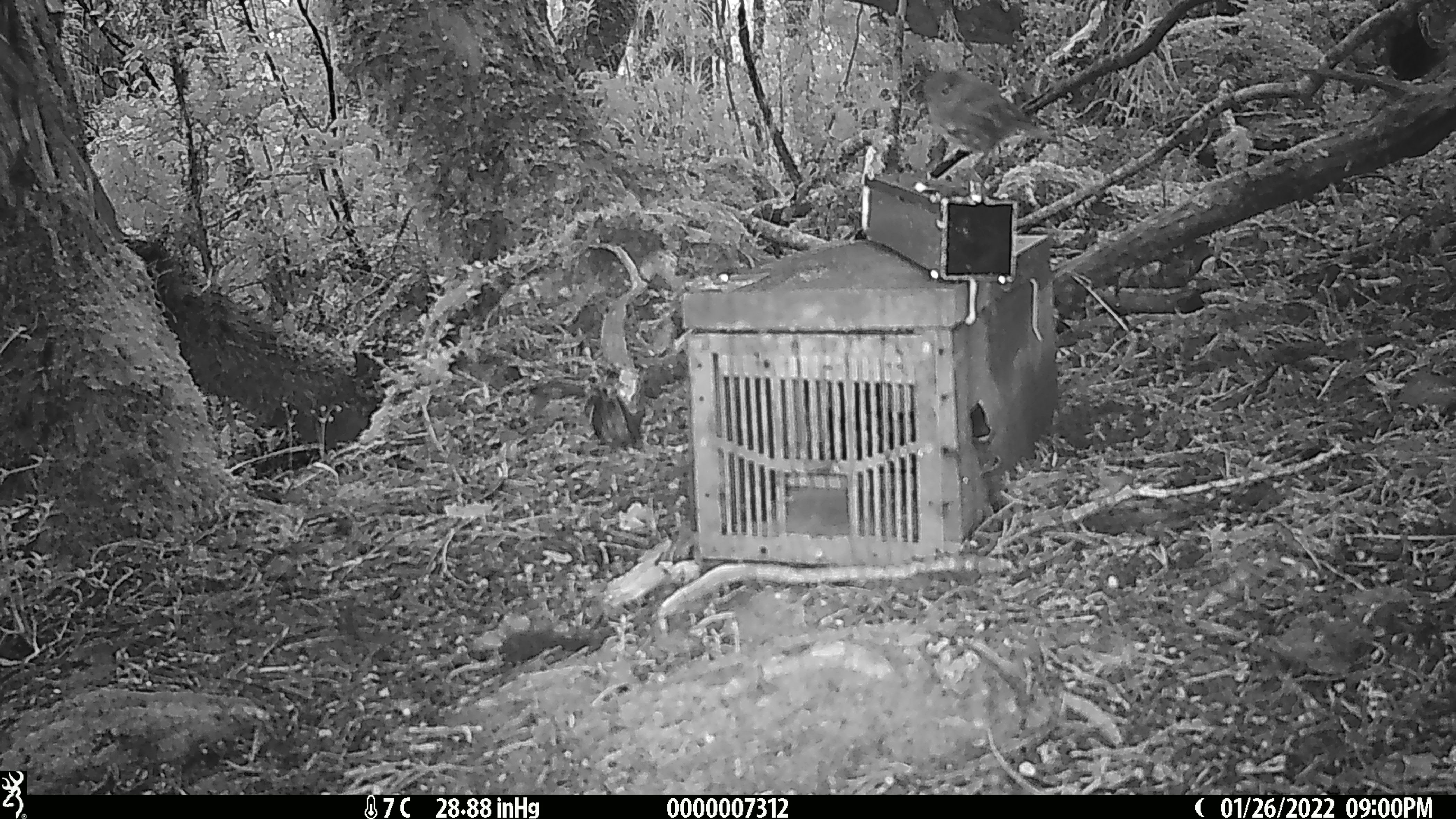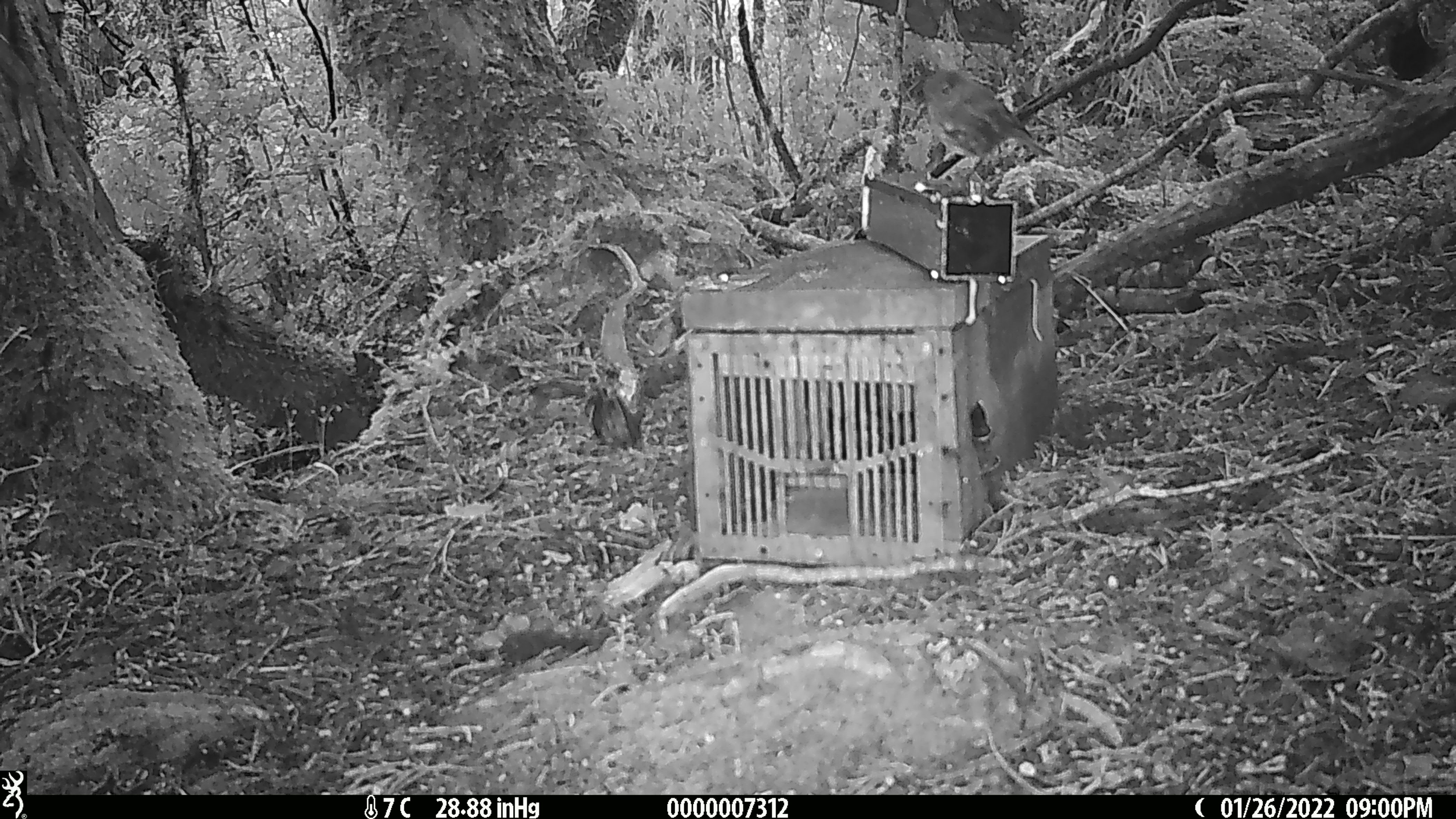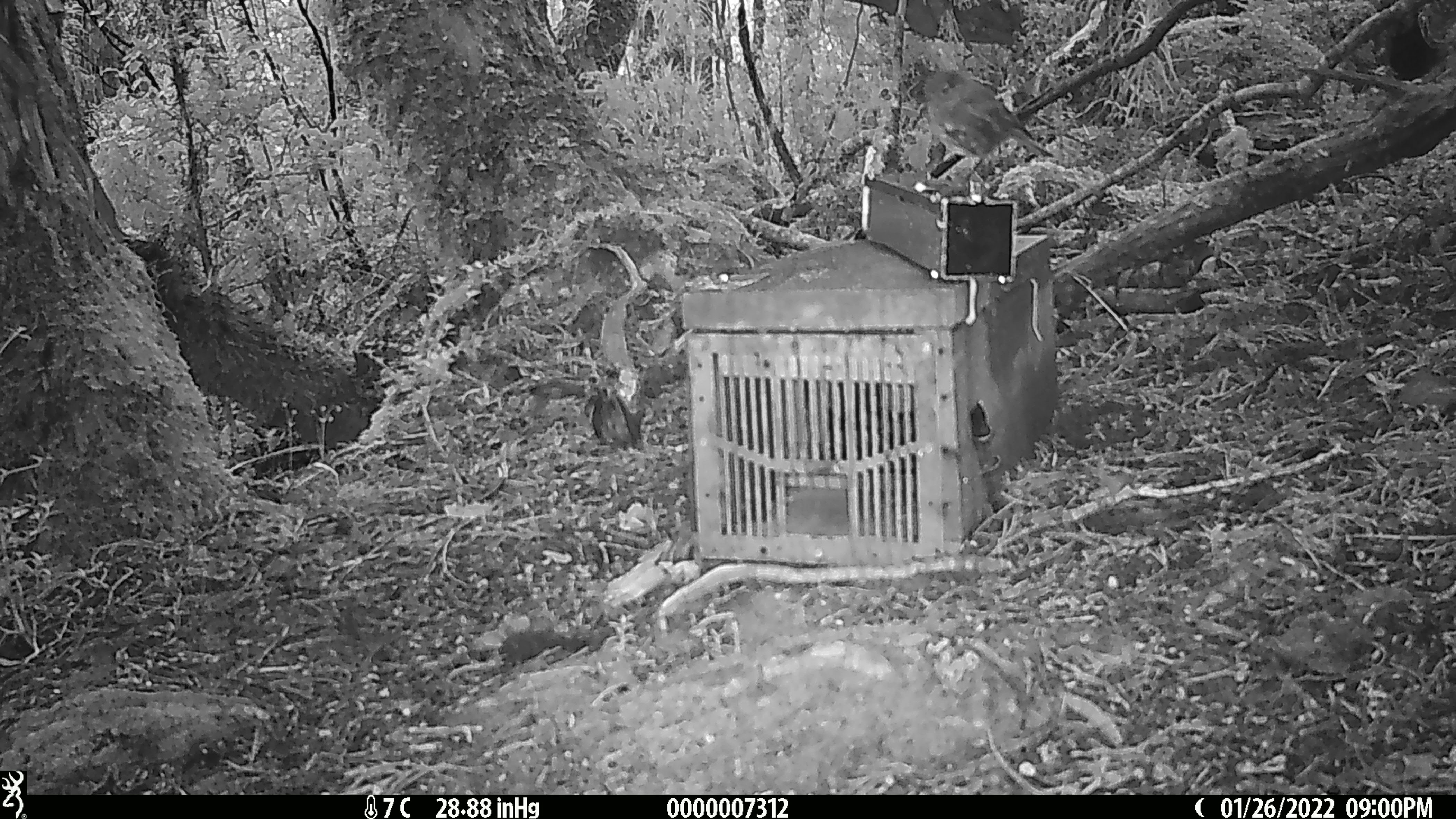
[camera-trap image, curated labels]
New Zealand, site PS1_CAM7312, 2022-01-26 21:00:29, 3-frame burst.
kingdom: Animalia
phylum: Chordata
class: Aves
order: Passeriformes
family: Petroicidae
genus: Petroica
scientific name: Petroica australis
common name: new zealand robin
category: robin